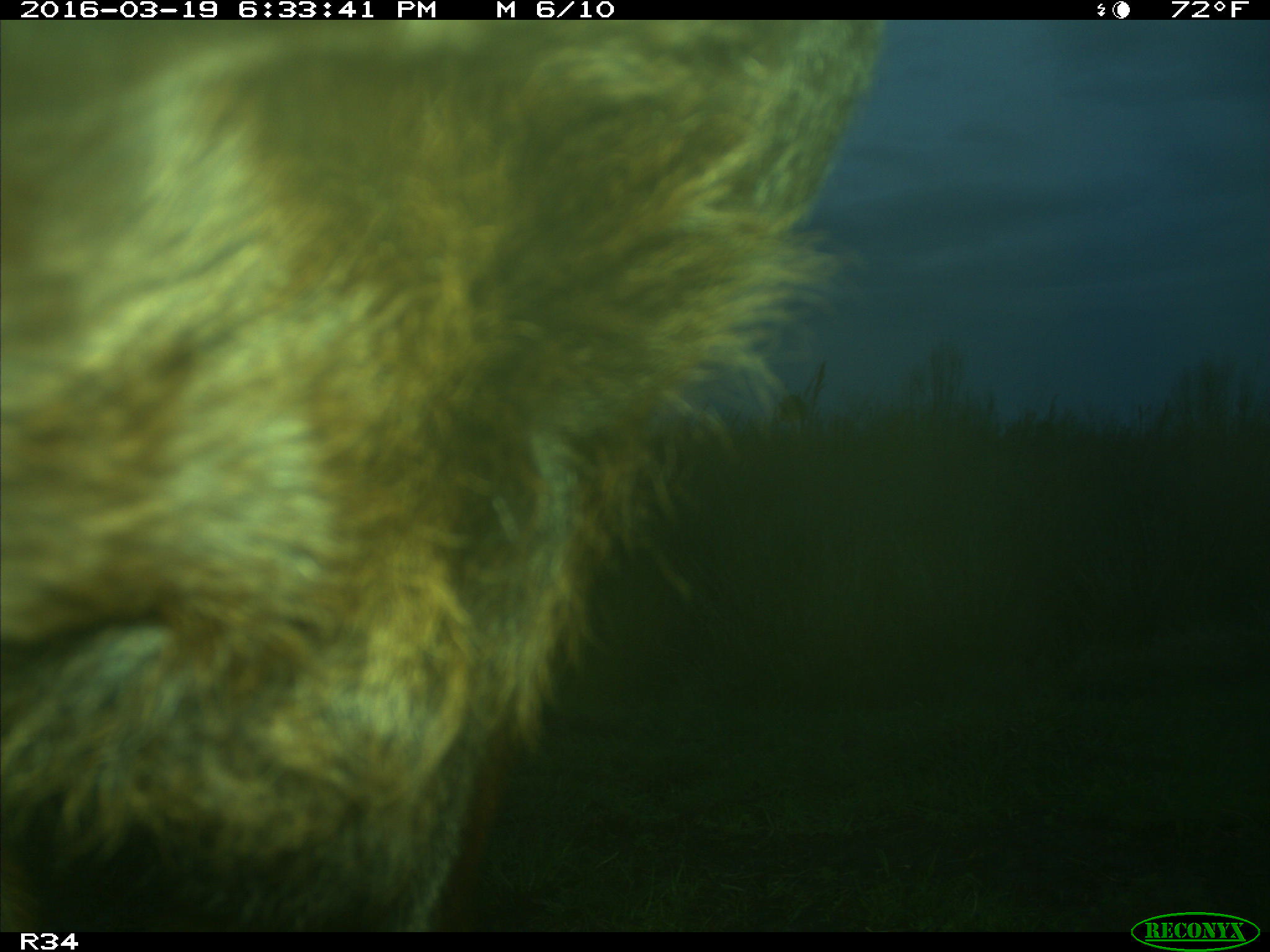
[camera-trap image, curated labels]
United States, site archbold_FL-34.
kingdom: Animalia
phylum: Chordata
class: Mammalia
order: Artiodactyla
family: Bovidae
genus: Bos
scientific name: Bos taurus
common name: domestic cow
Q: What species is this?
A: Bos taurus (domestic cow).